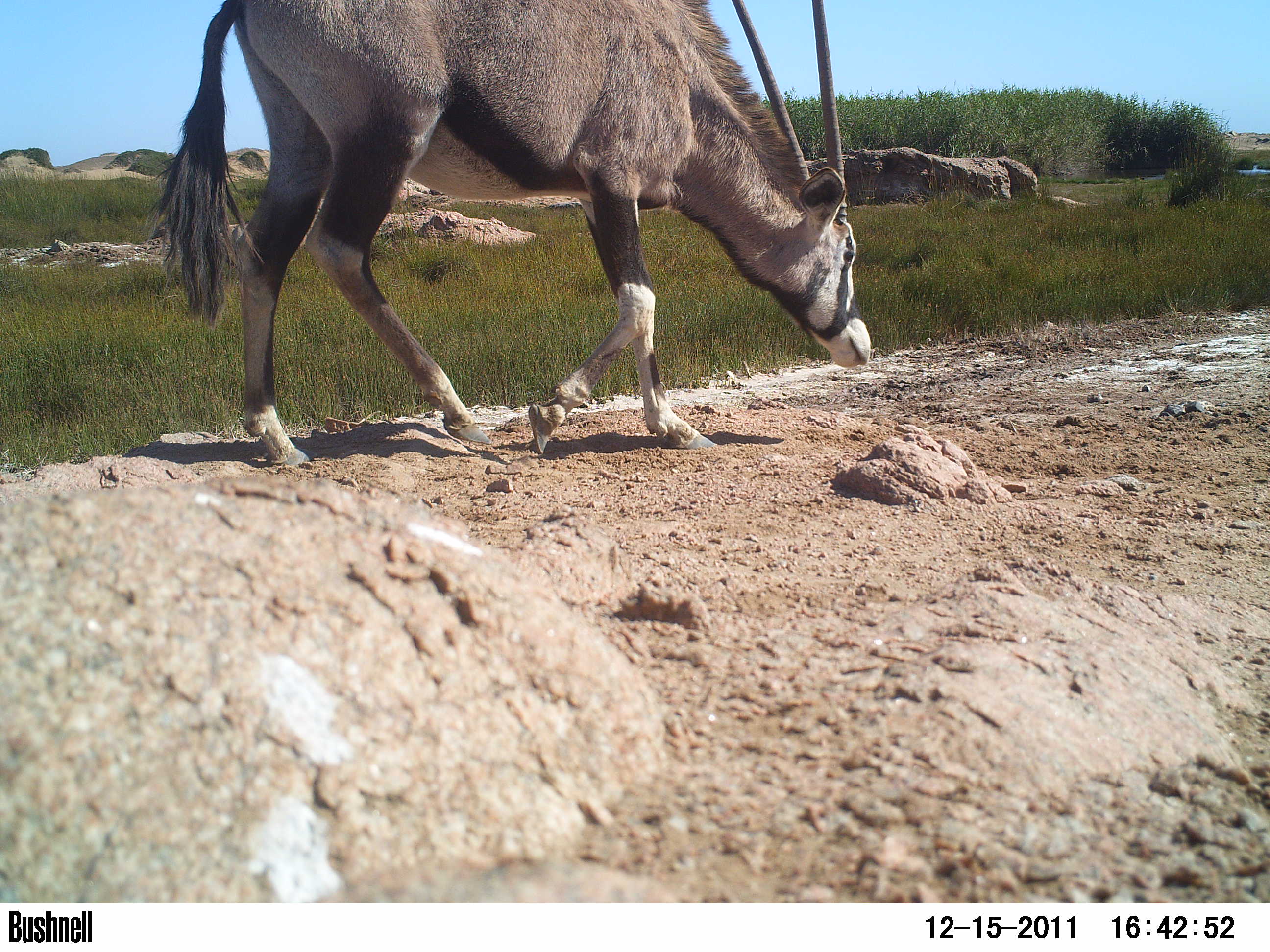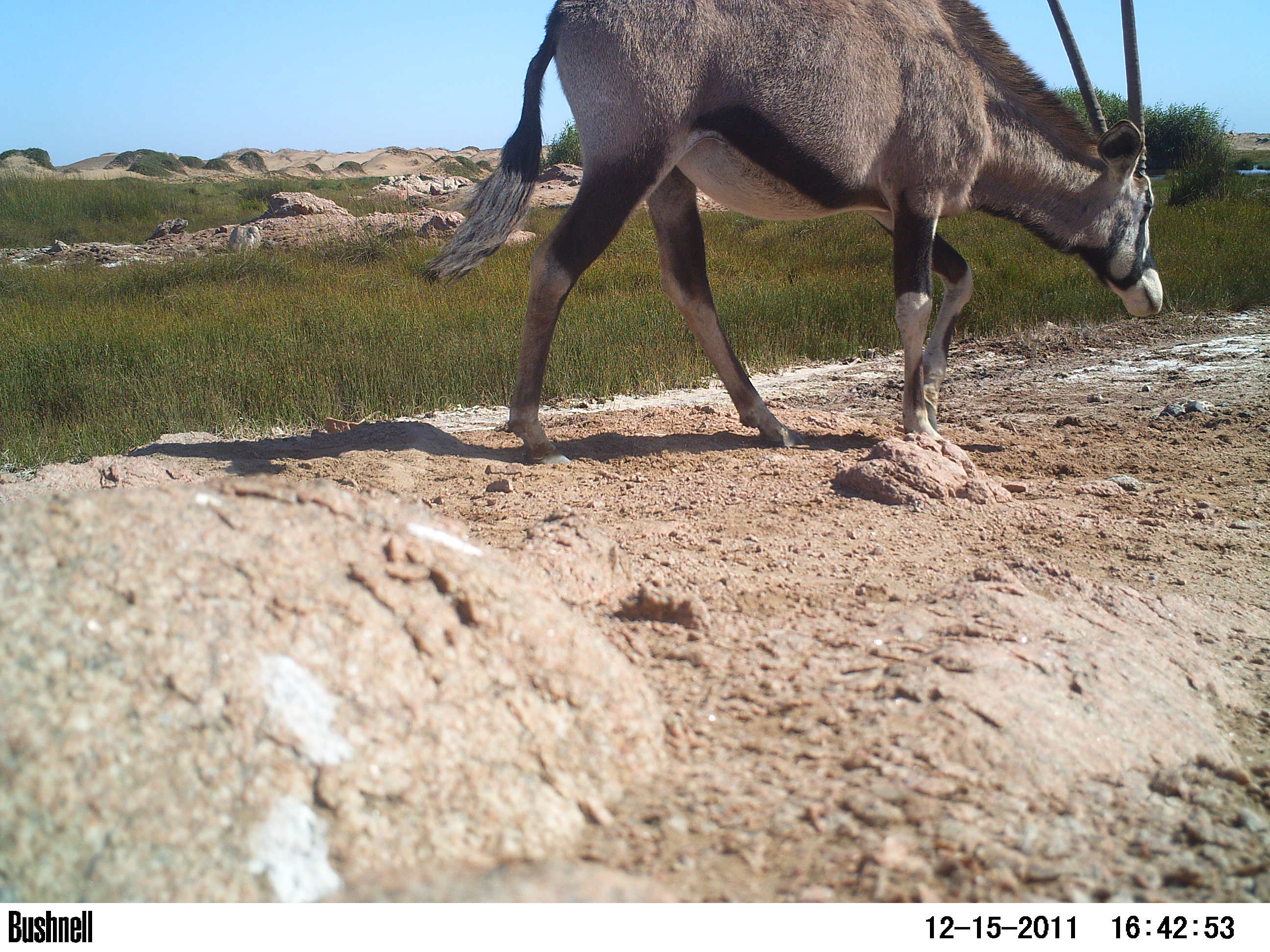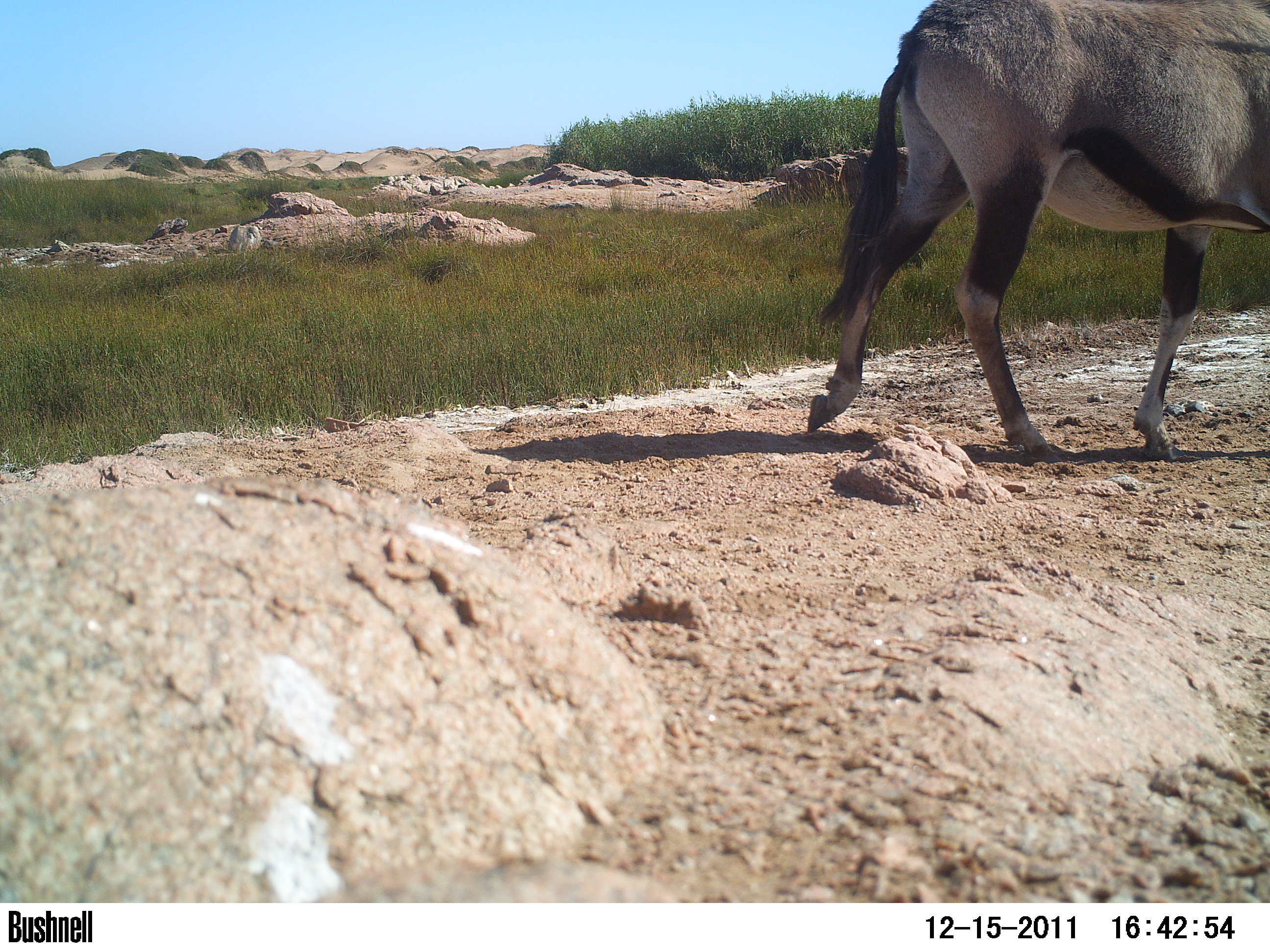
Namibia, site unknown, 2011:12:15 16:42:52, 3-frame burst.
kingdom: Animalia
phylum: Chordata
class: Mammalia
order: Artiodactyla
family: Bovidae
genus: Oryx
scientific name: Oryx gazella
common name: gemsbok